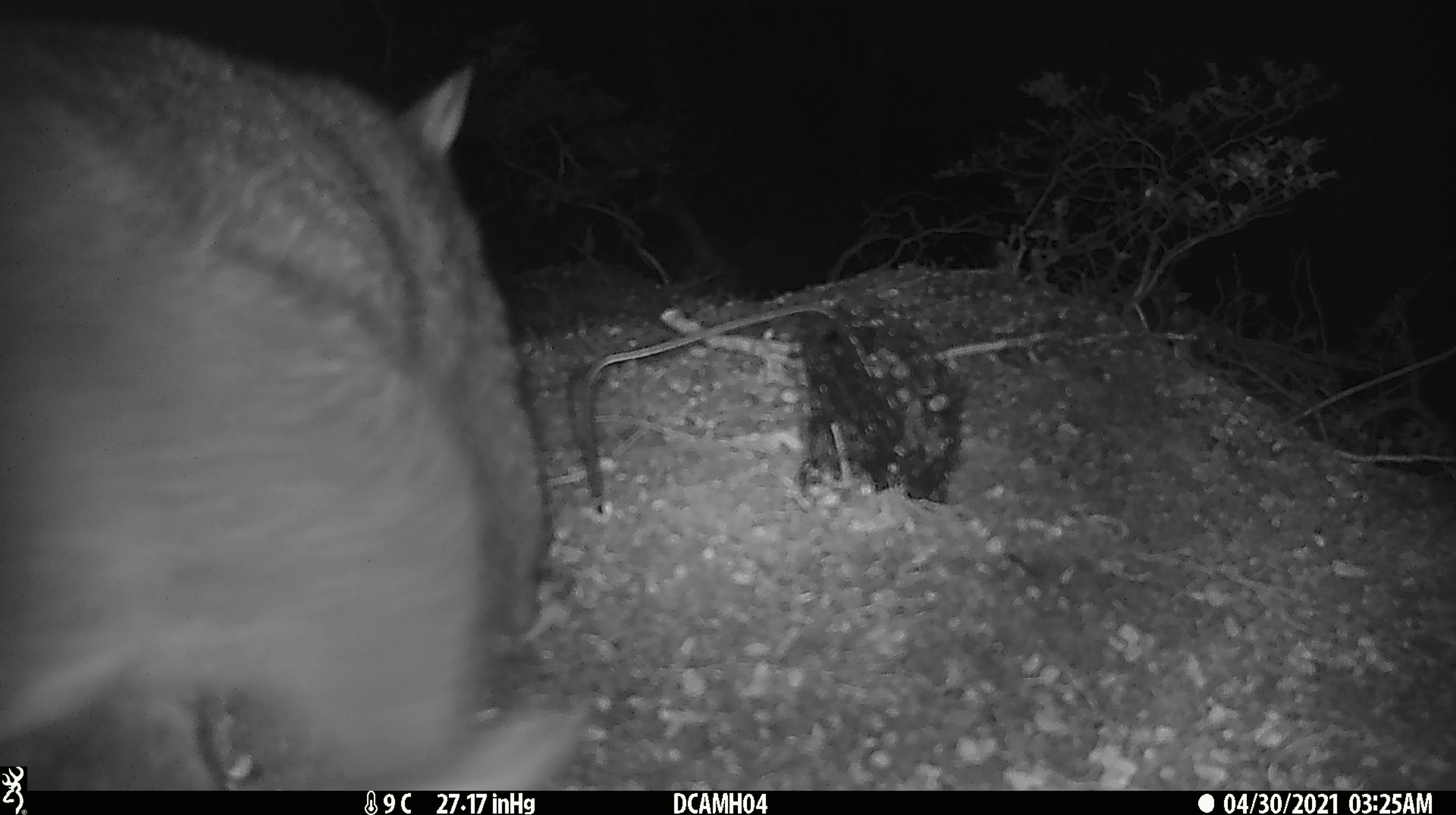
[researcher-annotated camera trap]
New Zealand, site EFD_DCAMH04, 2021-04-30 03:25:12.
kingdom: Animalia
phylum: Chordata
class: Mammalia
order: Diprotodontia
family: Phalangeridae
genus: Trichosurus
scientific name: Trichosurus vulpecula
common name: common brushtail possum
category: possum